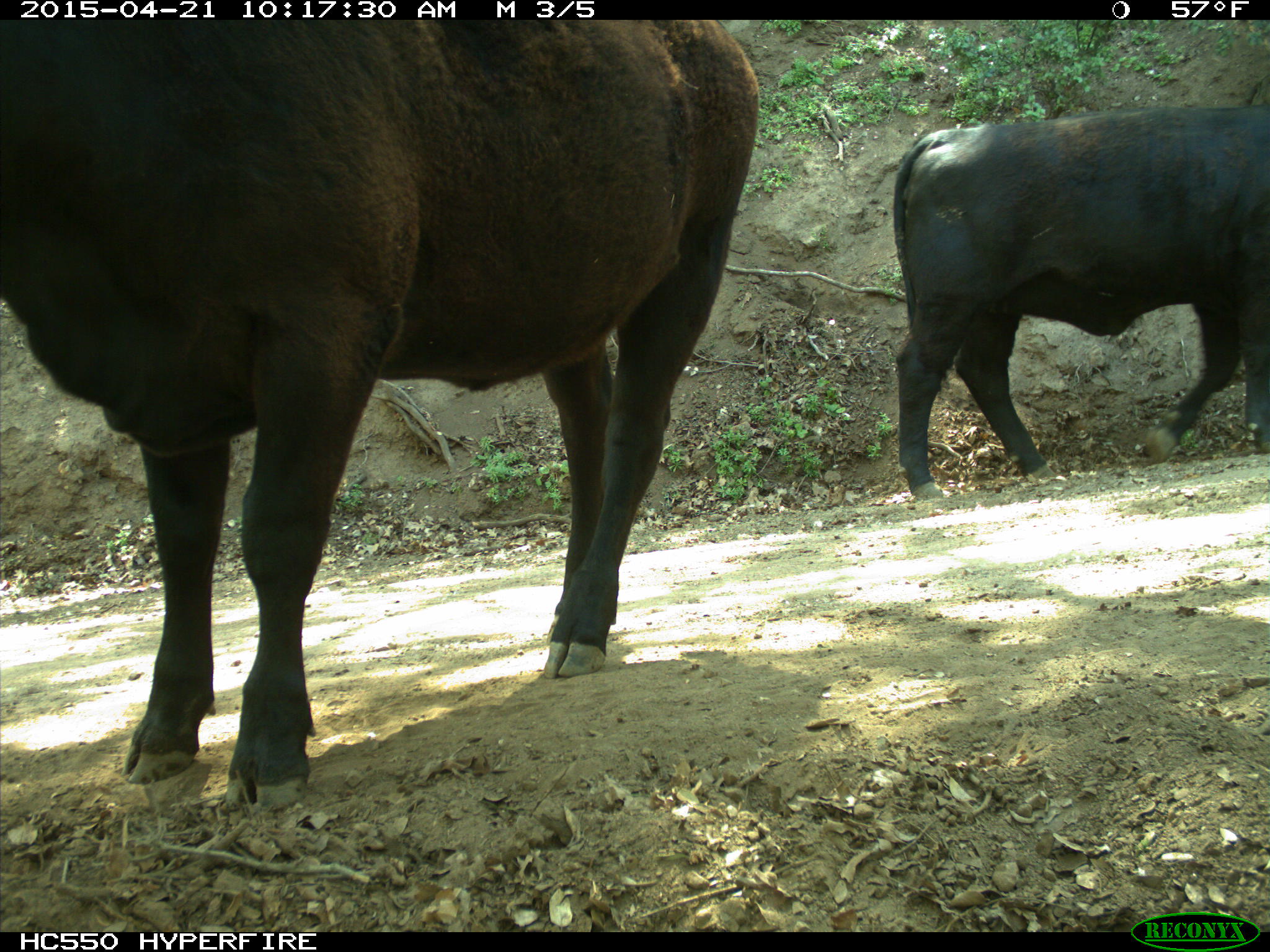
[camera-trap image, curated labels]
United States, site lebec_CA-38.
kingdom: Animalia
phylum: Chordata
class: Mammalia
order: Artiodactyla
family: Bovidae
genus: Bos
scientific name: Bos taurus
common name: domestic cow